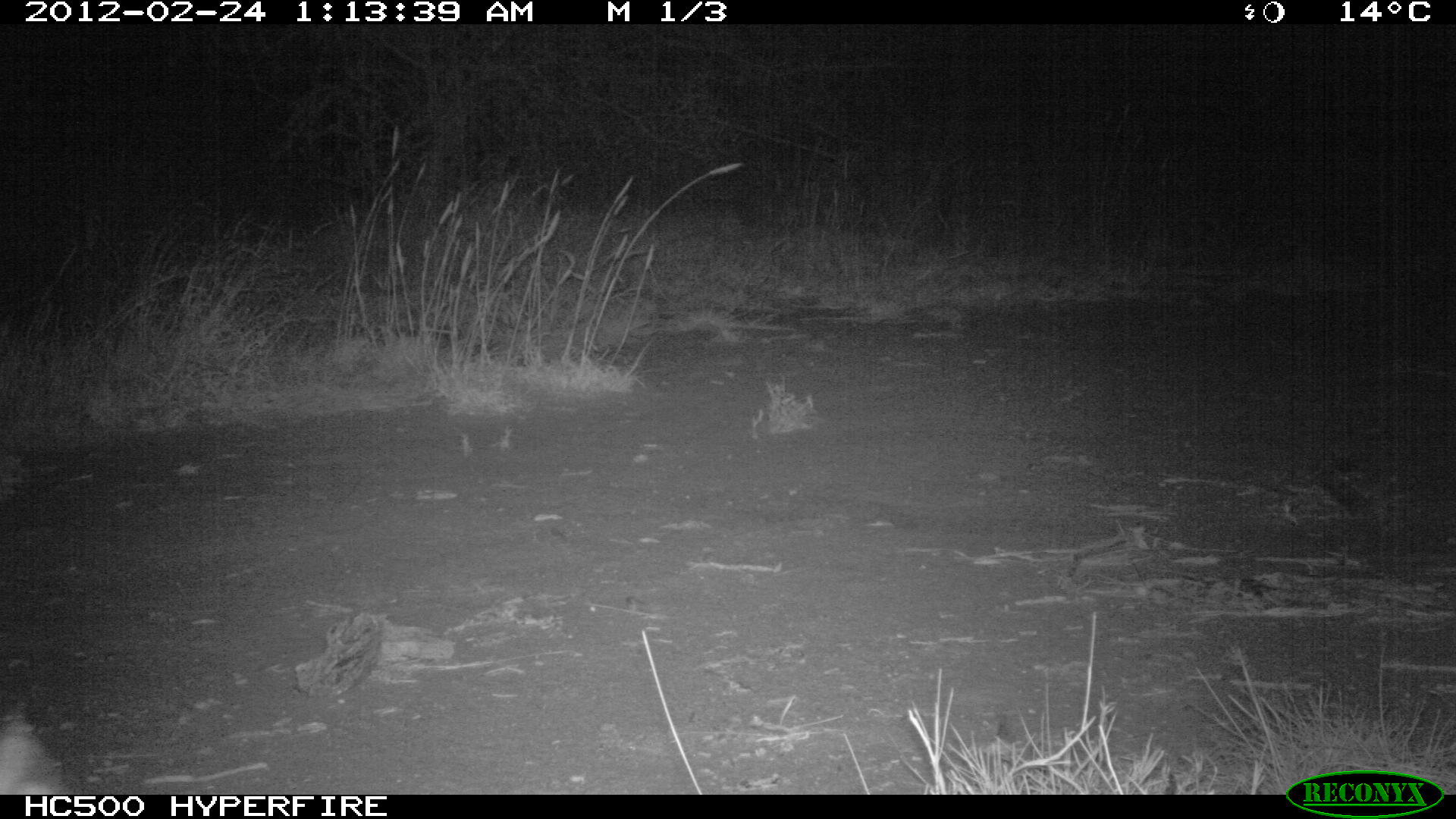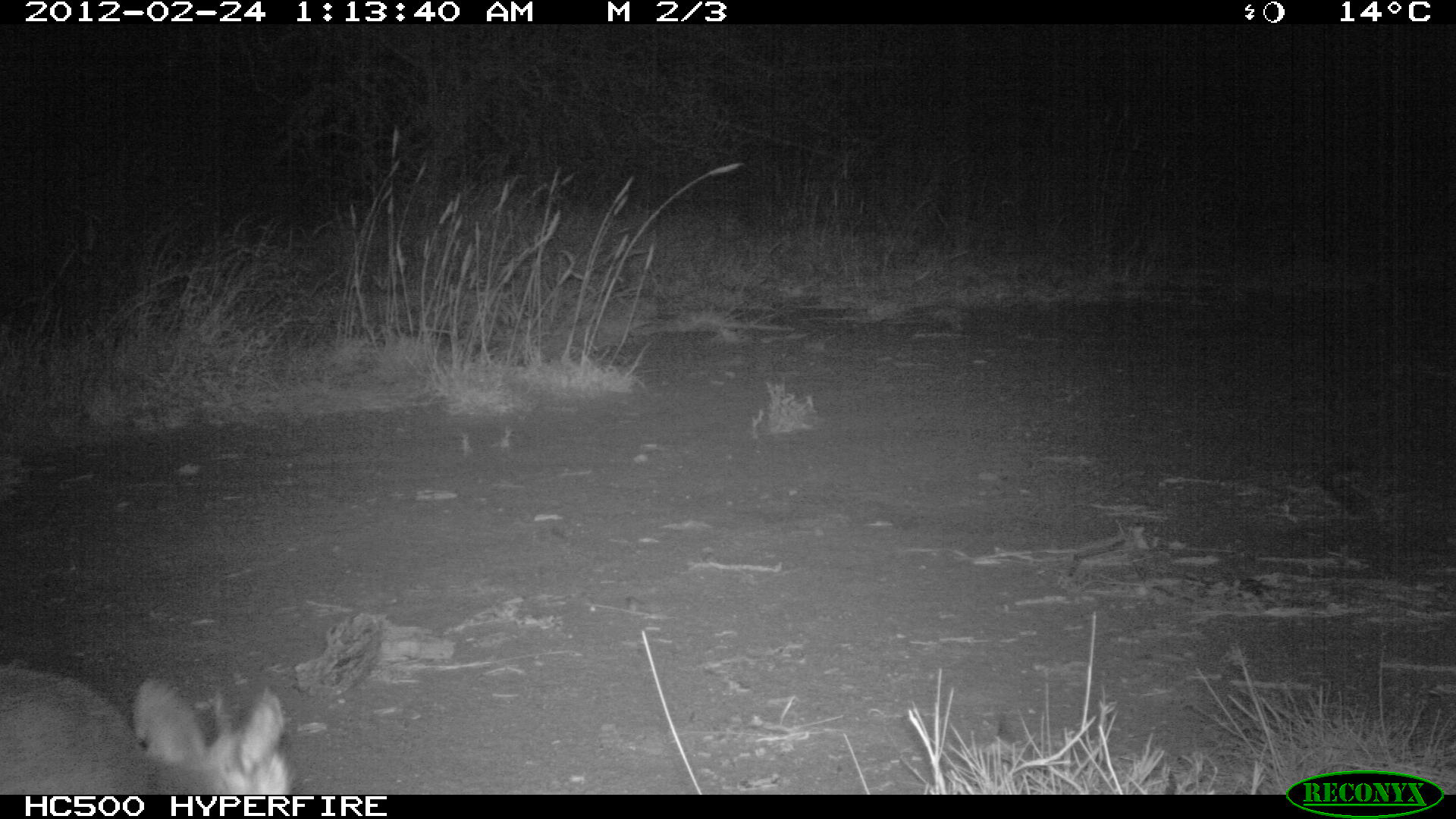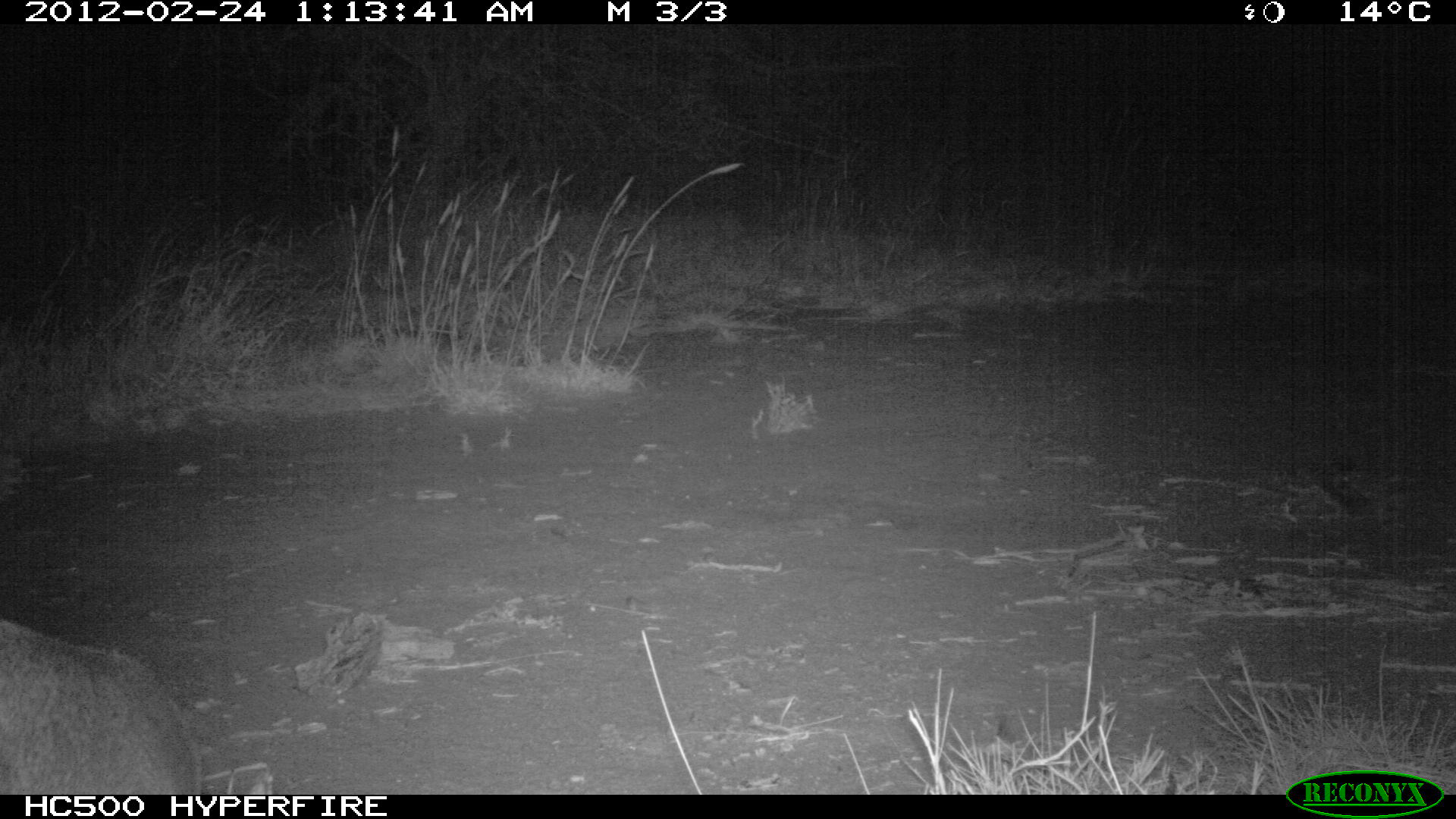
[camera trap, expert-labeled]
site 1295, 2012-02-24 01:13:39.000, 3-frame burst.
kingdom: Animalia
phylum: Chordata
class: Mammalia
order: Artiodactyla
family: Bovidae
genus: Madoqua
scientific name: Madoqua guentheri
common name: günther's dik-dik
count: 1